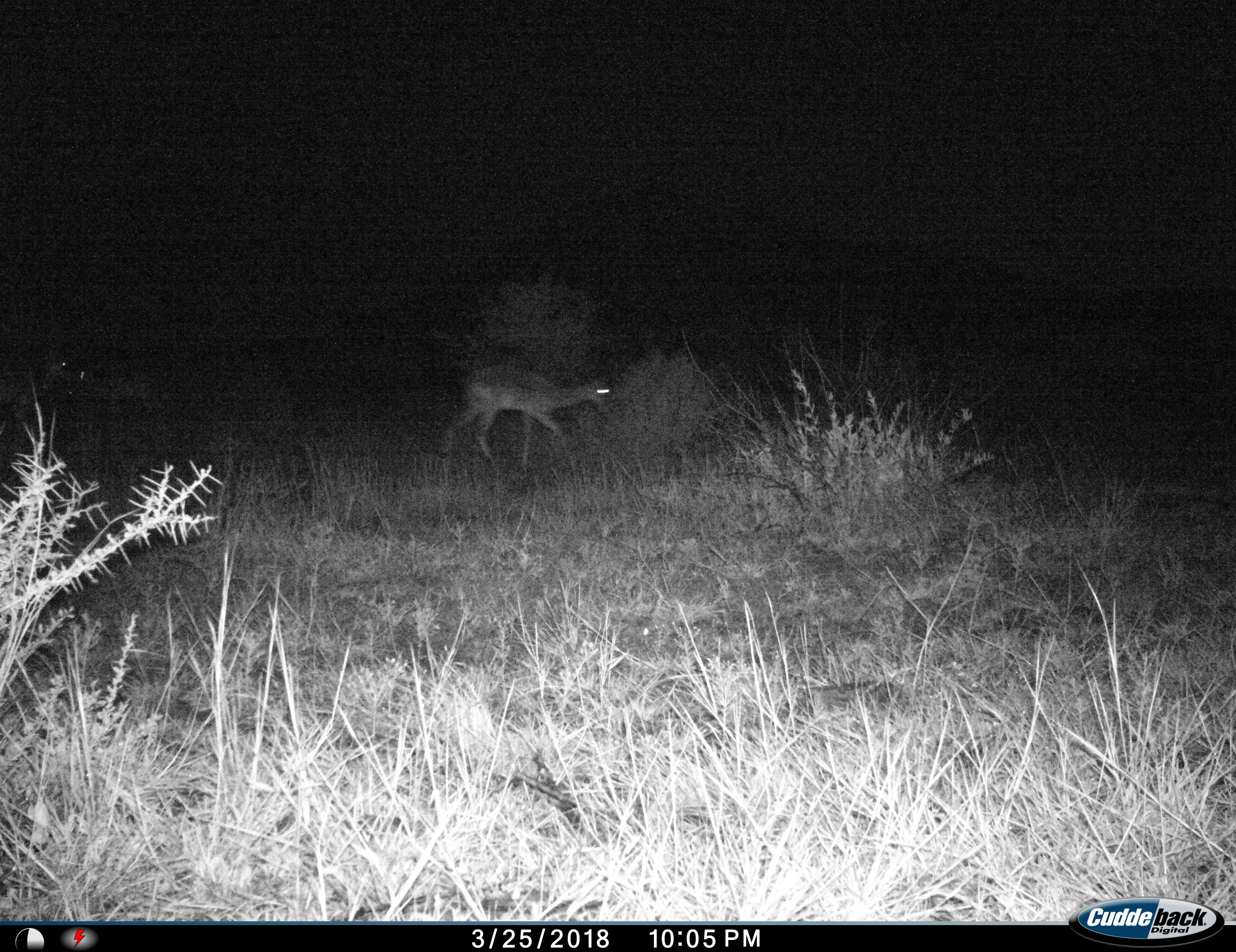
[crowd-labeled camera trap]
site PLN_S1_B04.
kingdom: Animalia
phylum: Chordata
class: Mammalia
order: Artiodactyla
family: Bovidae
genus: Aepyceros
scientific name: Aepyceros melampus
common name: impala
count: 3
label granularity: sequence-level